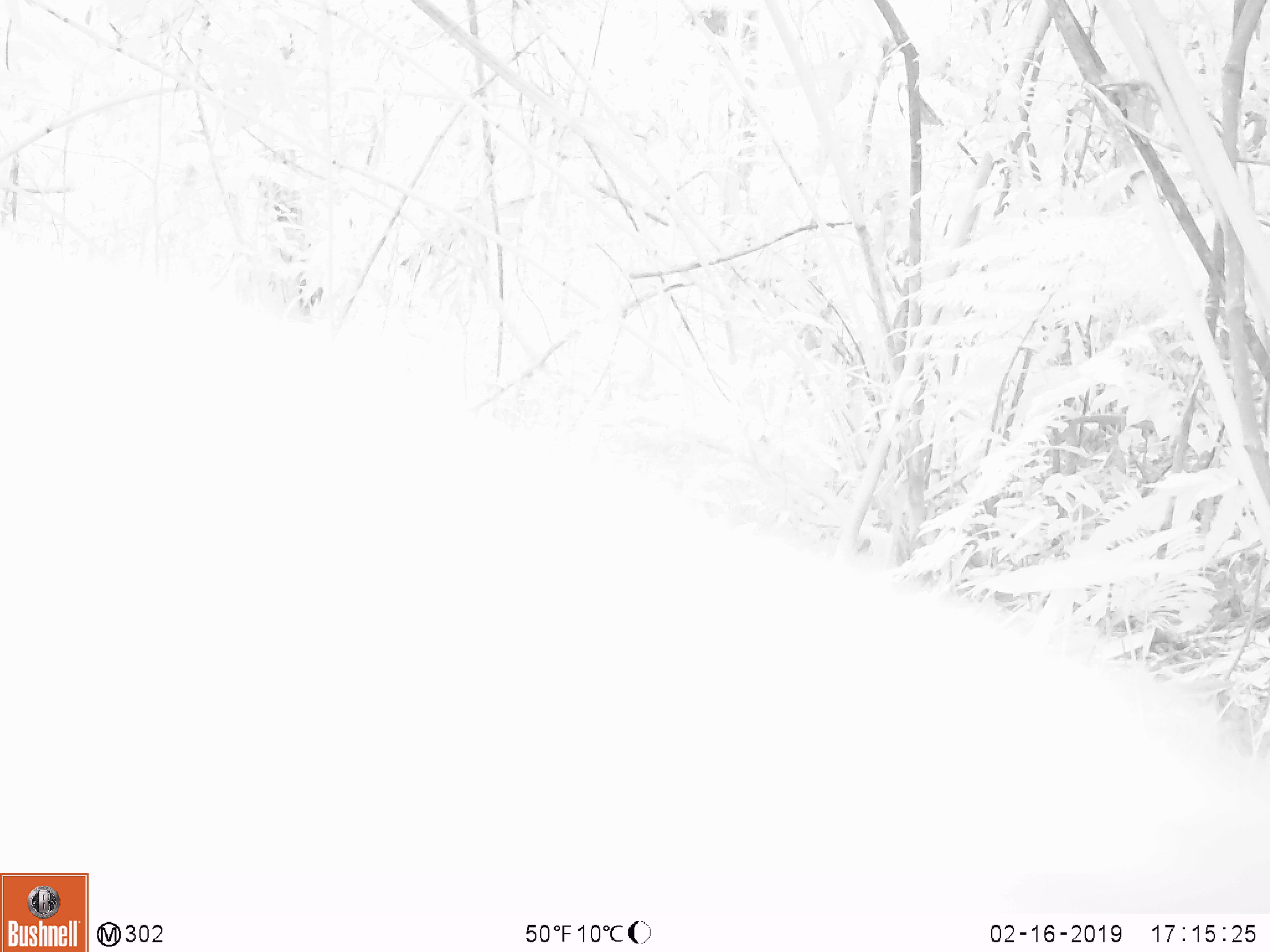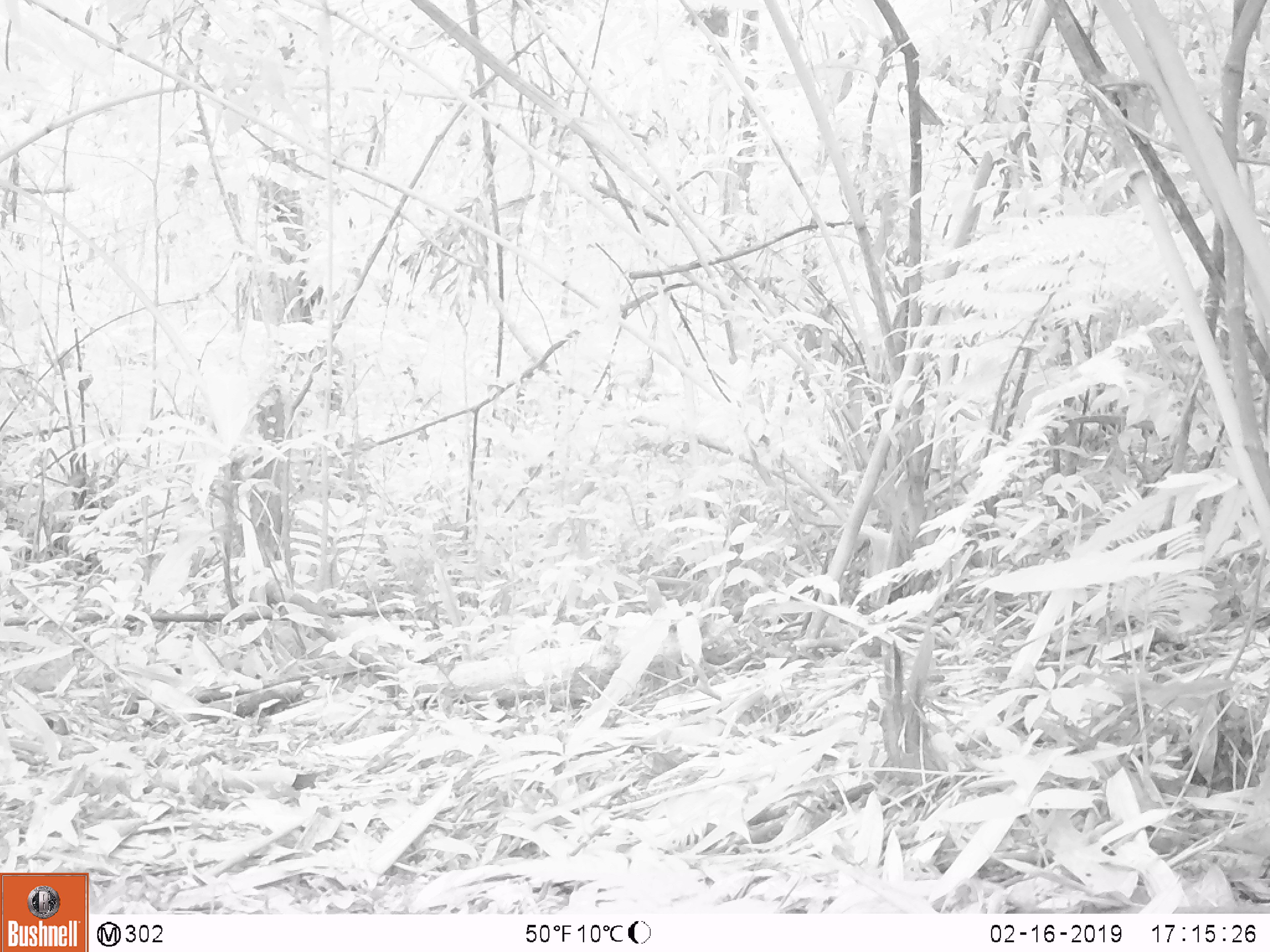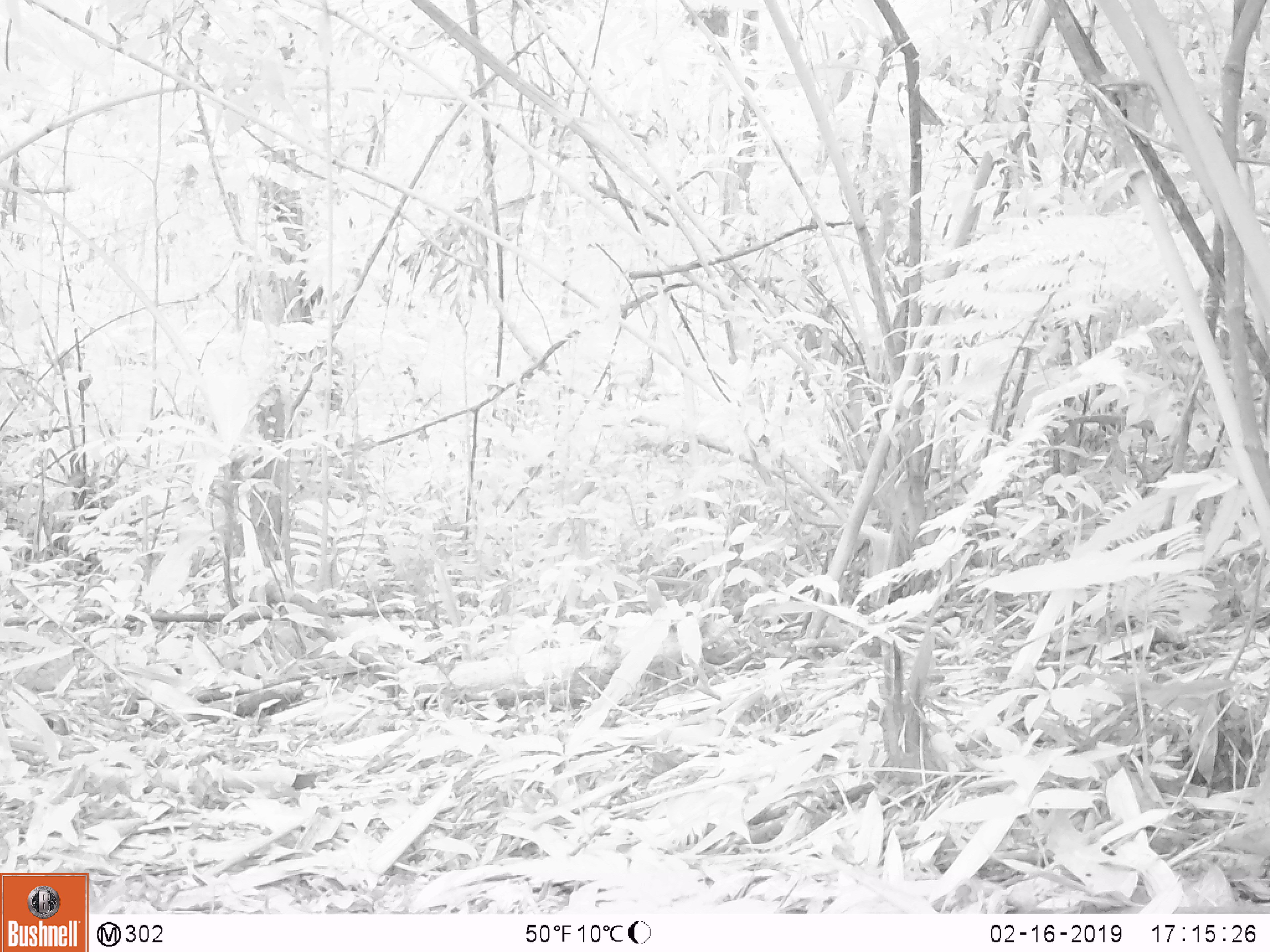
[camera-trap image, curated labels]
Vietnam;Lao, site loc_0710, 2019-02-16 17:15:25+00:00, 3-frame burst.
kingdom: Animalia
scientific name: Animalia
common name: animal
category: unidentified animal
Unidentified animal (animal) (Animalia). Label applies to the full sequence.